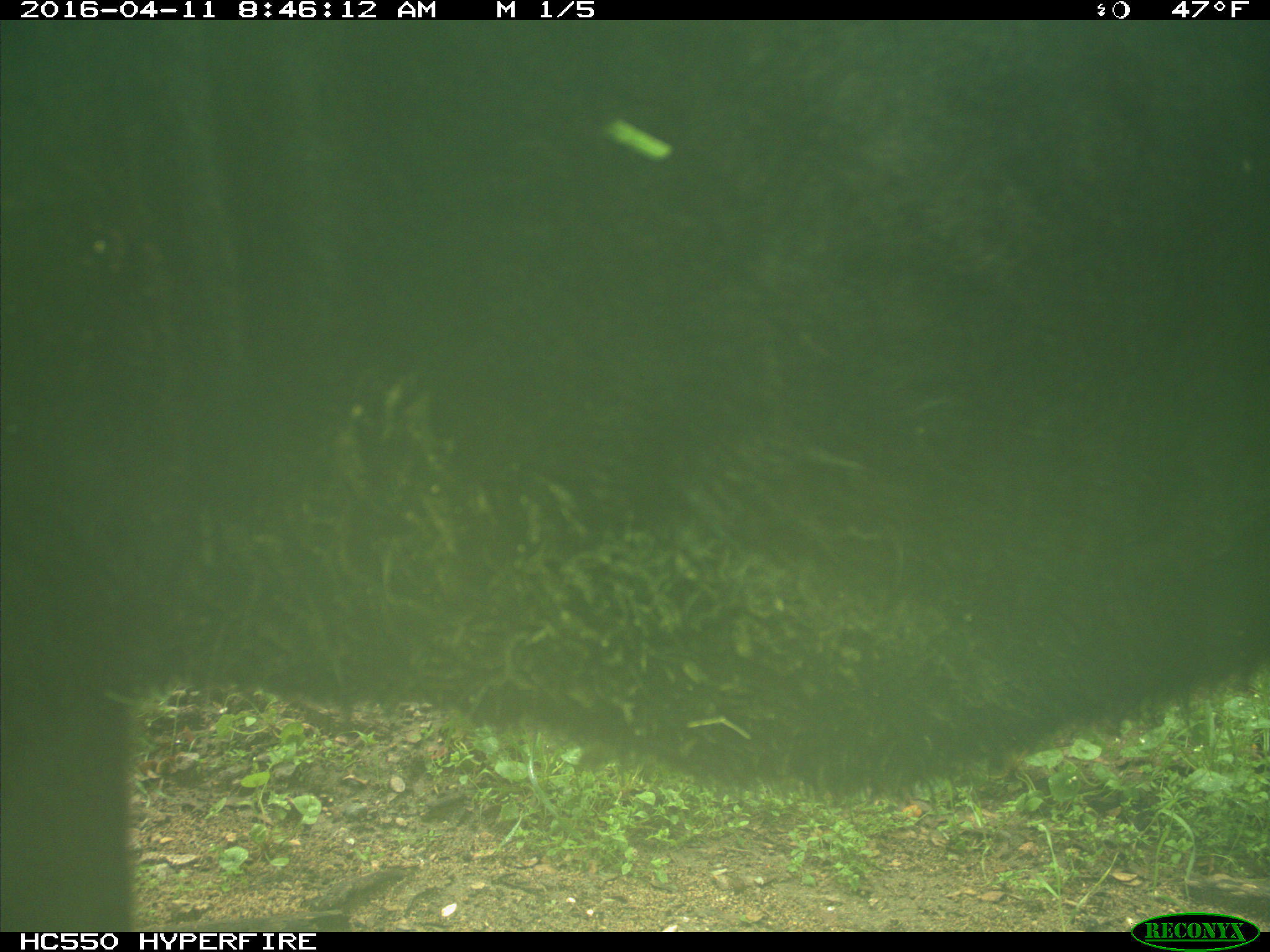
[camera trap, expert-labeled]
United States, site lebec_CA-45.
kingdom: Animalia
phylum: Chordata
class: Mammalia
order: Artiodactyla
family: Bovidae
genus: Bos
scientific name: Bos taurus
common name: domestic cow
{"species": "Bos taurus (domestic cow)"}